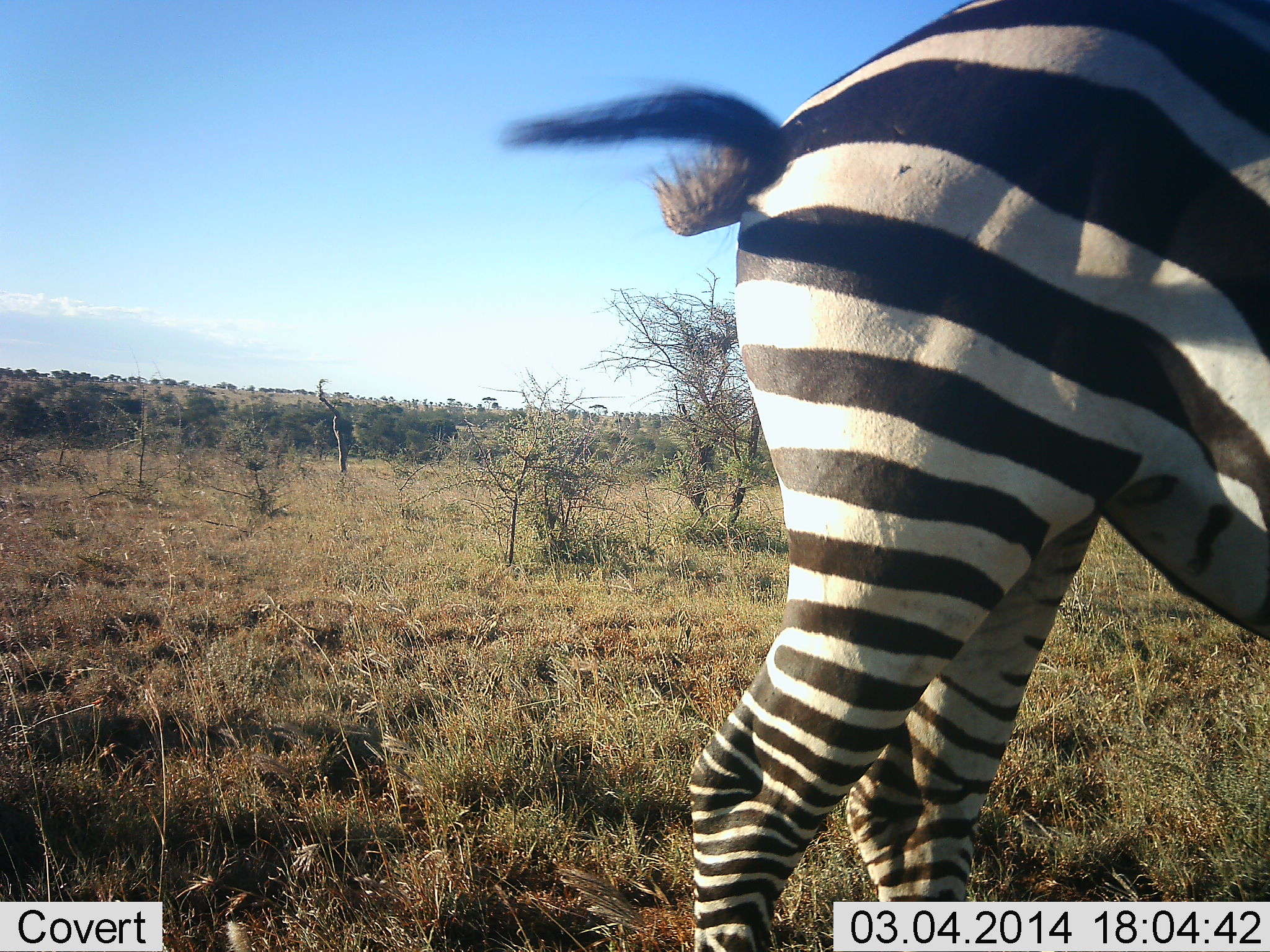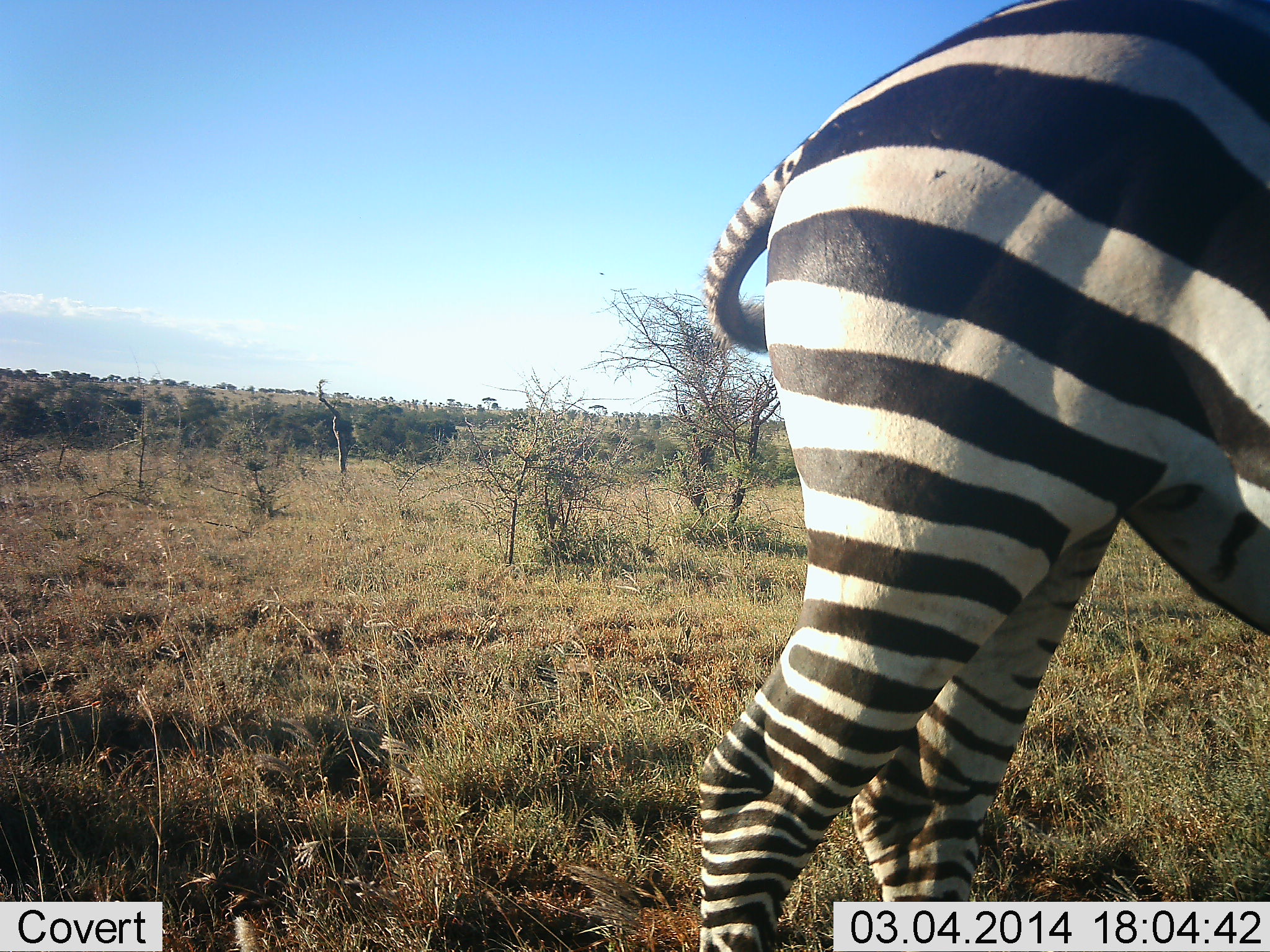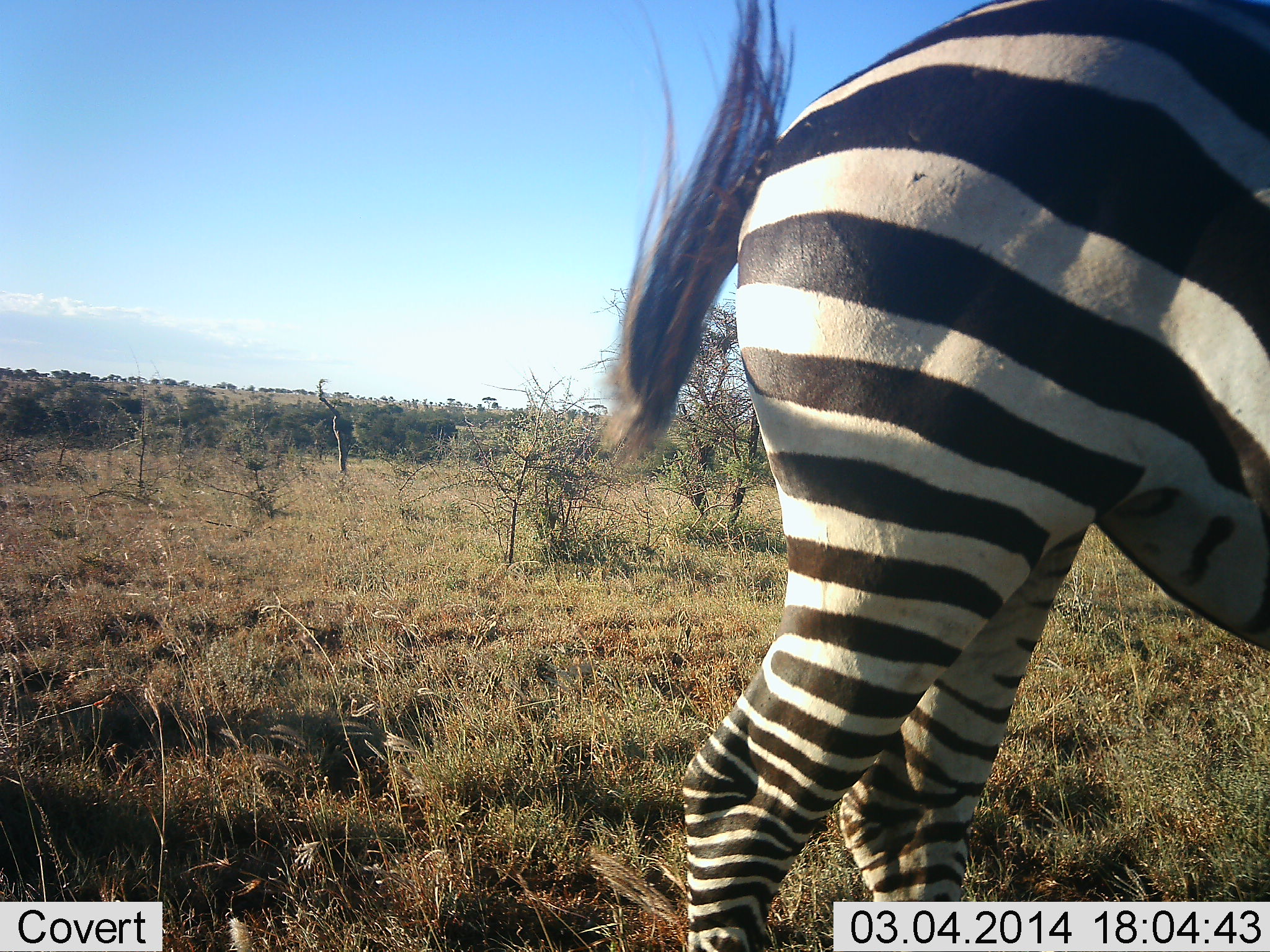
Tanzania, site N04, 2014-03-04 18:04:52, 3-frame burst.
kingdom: Animalia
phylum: Chordata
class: Mammalia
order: Perissodactyla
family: Equidae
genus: Equus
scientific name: Equus quagga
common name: plains zebra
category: zebra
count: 1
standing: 100%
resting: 0%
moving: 10%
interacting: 0%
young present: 0%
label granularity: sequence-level